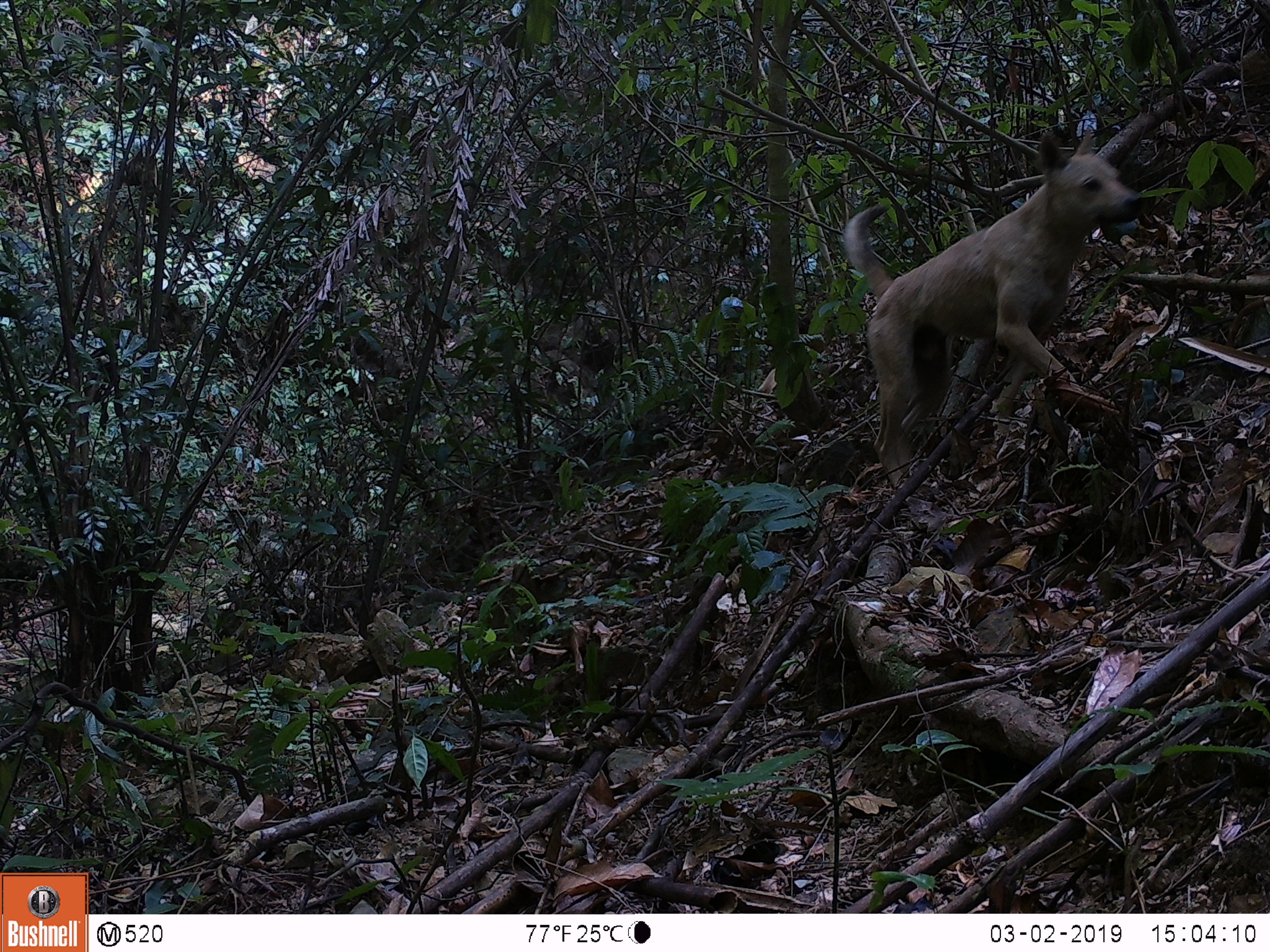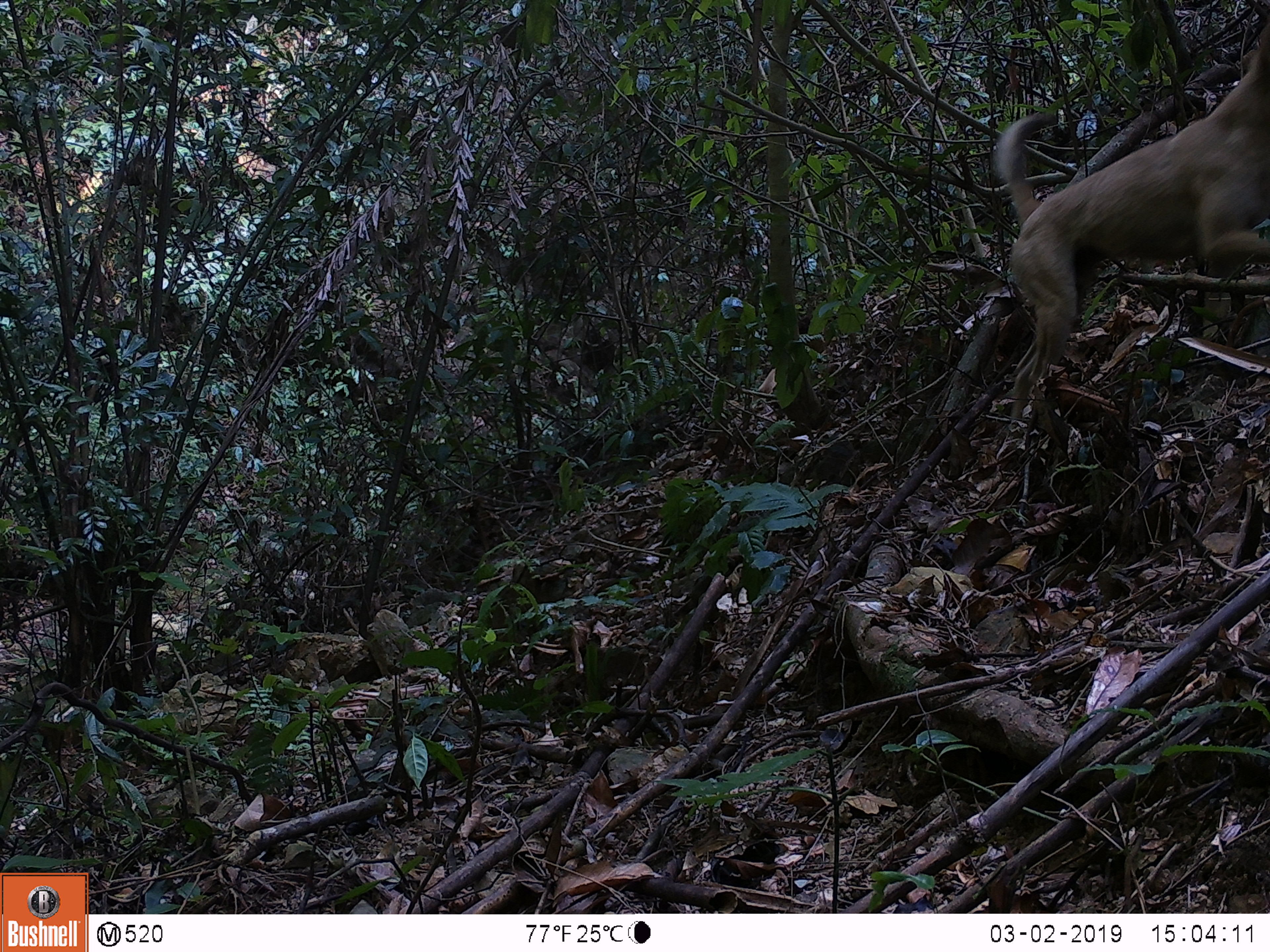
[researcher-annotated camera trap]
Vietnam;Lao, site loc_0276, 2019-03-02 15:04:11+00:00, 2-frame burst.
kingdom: Animalia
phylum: Chordata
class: Mammalia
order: Carnivora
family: Canidae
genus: Canis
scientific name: Canis familiaris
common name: domestic dog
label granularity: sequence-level